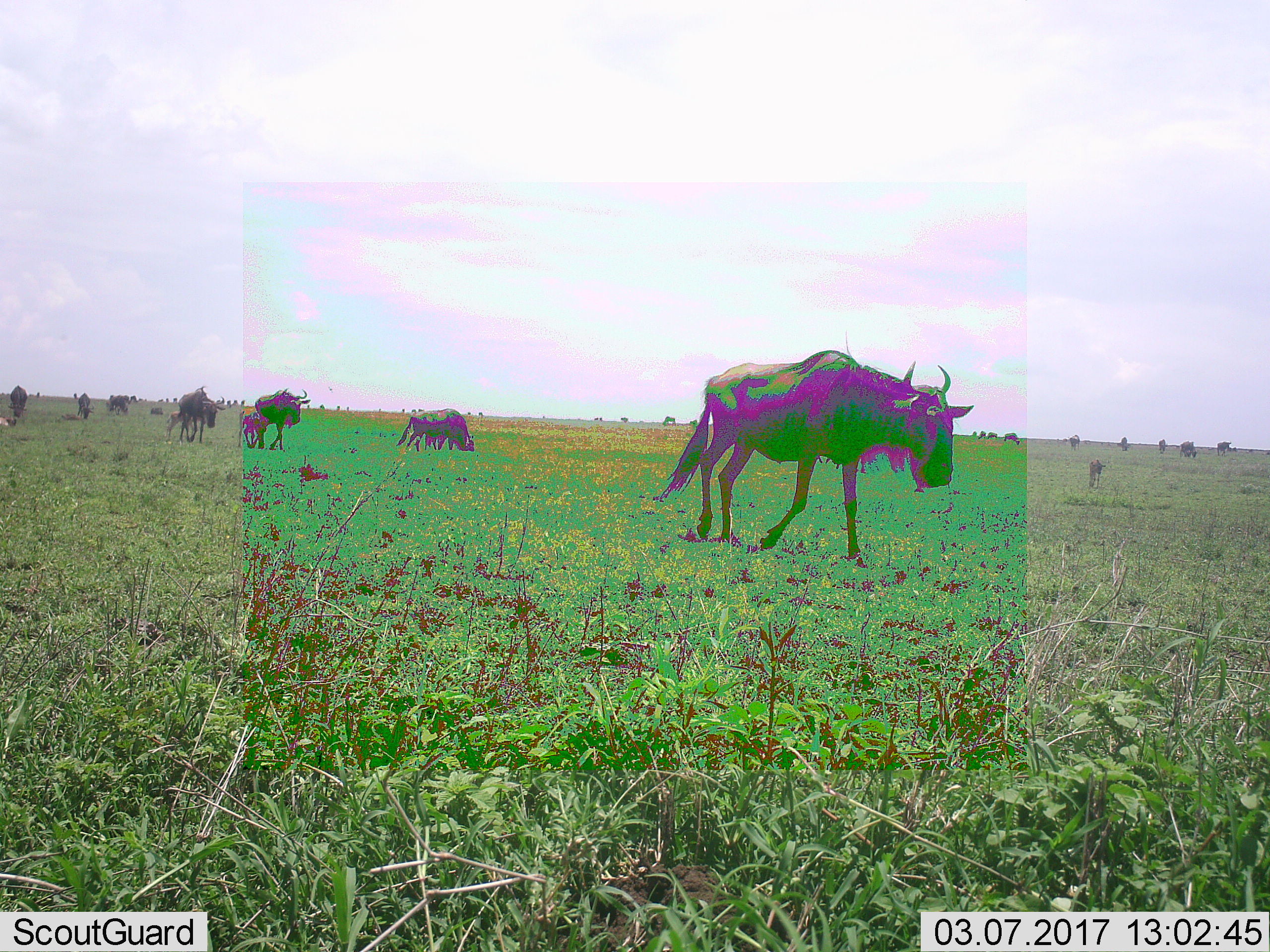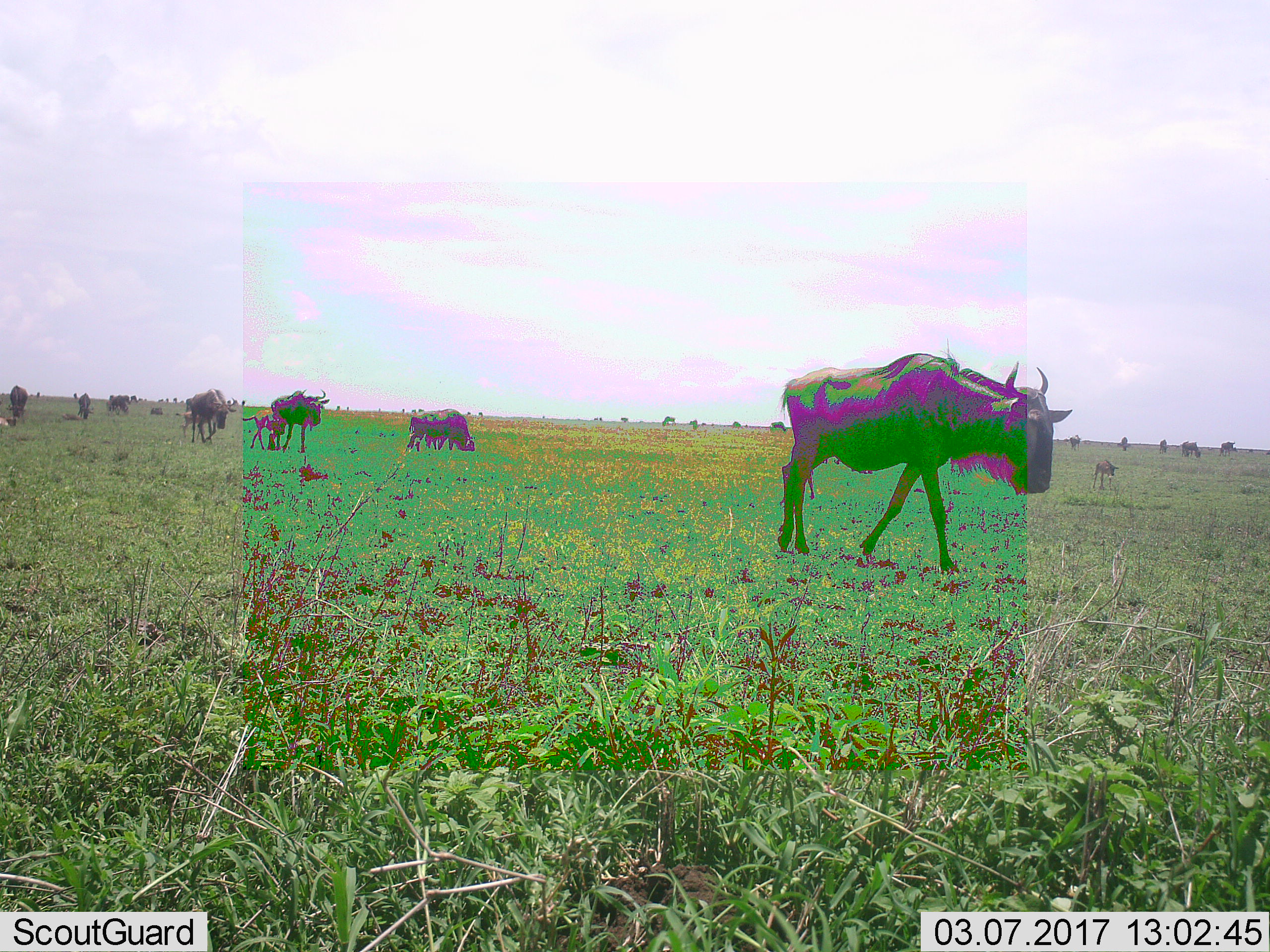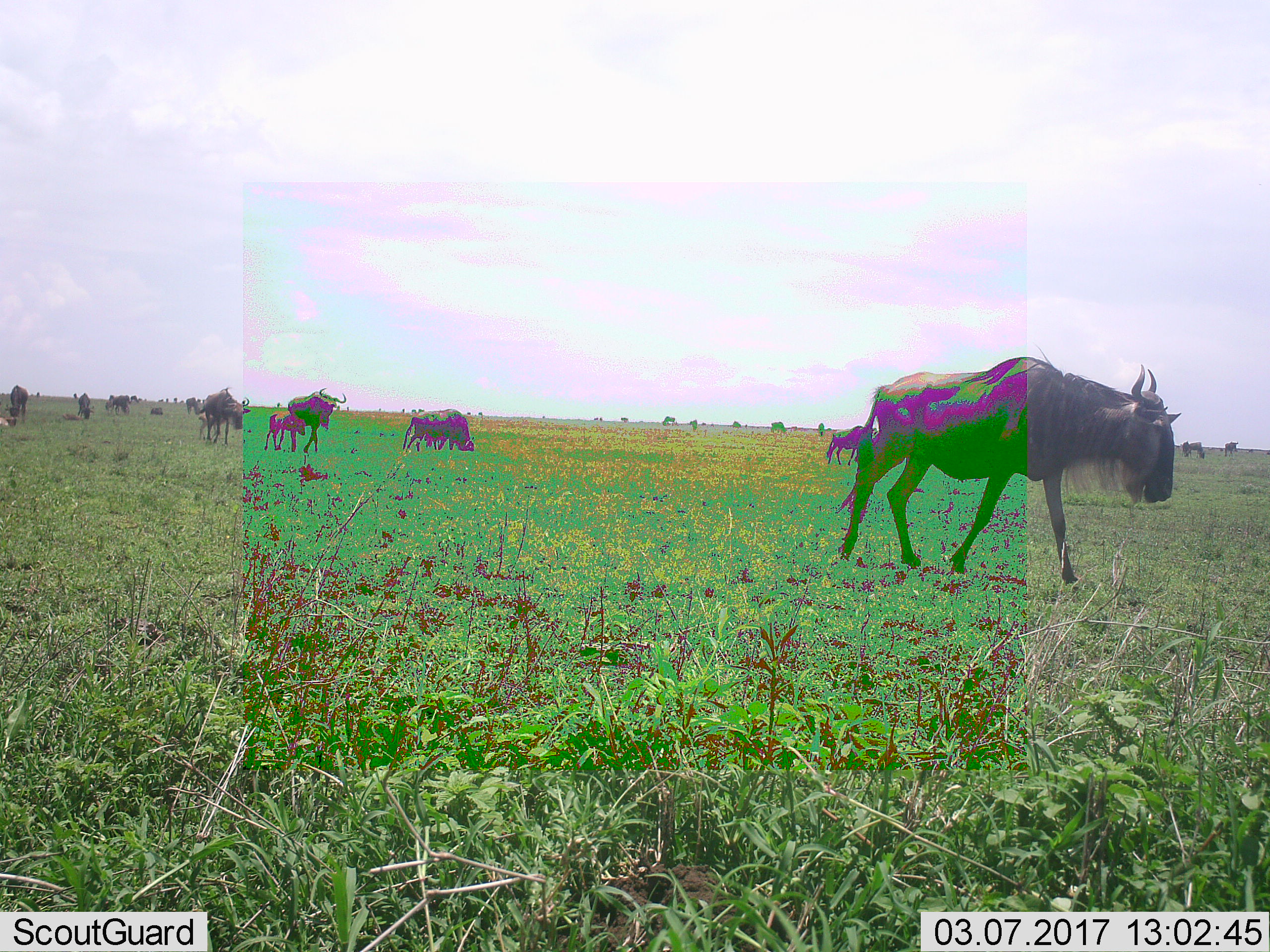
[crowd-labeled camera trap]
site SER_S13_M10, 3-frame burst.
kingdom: Animalia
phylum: Chordata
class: Mammalia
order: Artiodactyla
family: Bovidae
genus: Connochaetes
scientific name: Connochaetes taurinus taurinus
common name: blue wildebeest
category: wildebeestblue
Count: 11-50.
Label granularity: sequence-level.